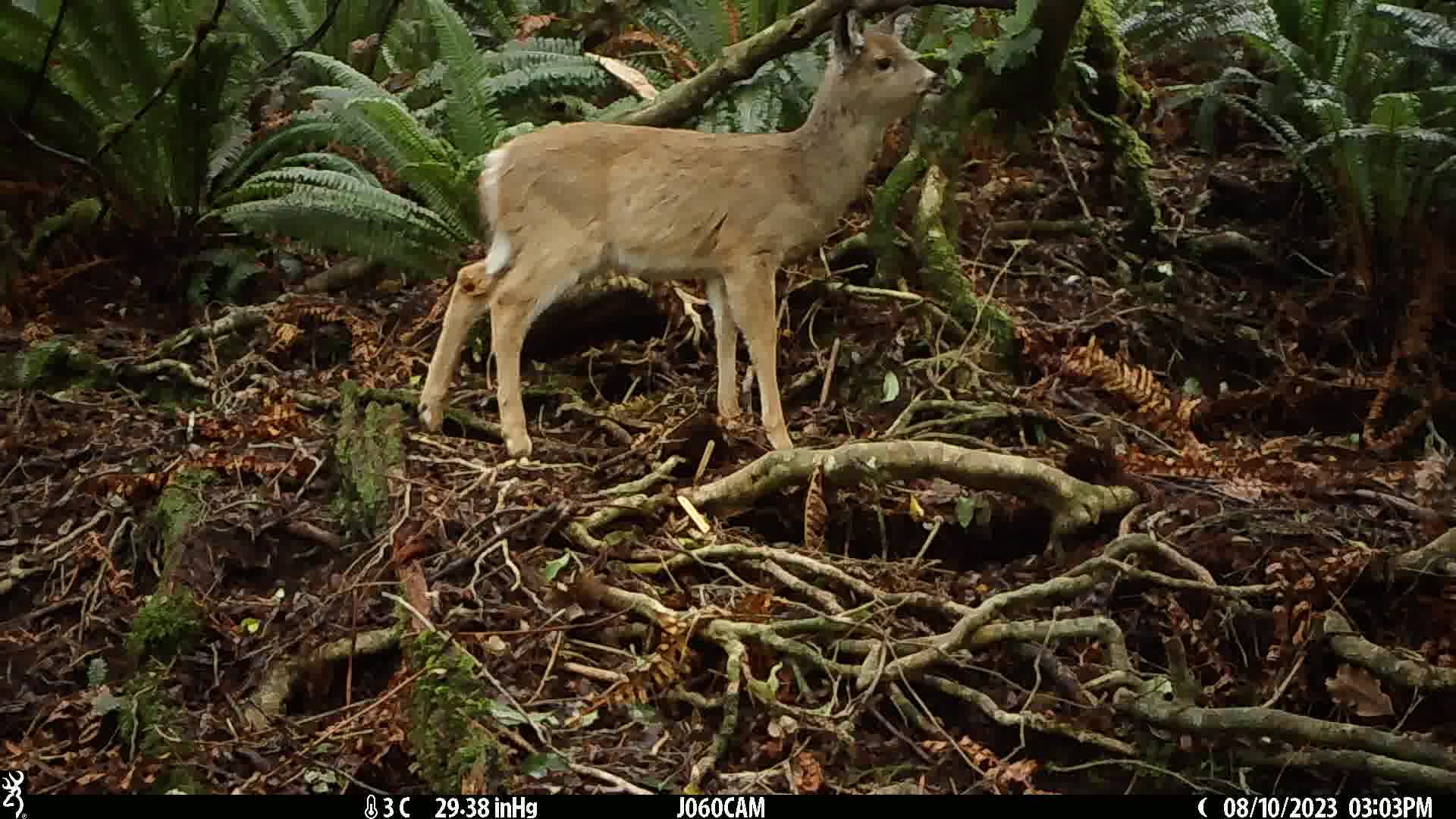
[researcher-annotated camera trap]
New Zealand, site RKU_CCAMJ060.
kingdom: Animalia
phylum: Chordata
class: Mammalia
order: Artiodactyla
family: Cervidae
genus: Odocoileus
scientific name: Odocoileus virginianus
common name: white-tailed deer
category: white tailed deer